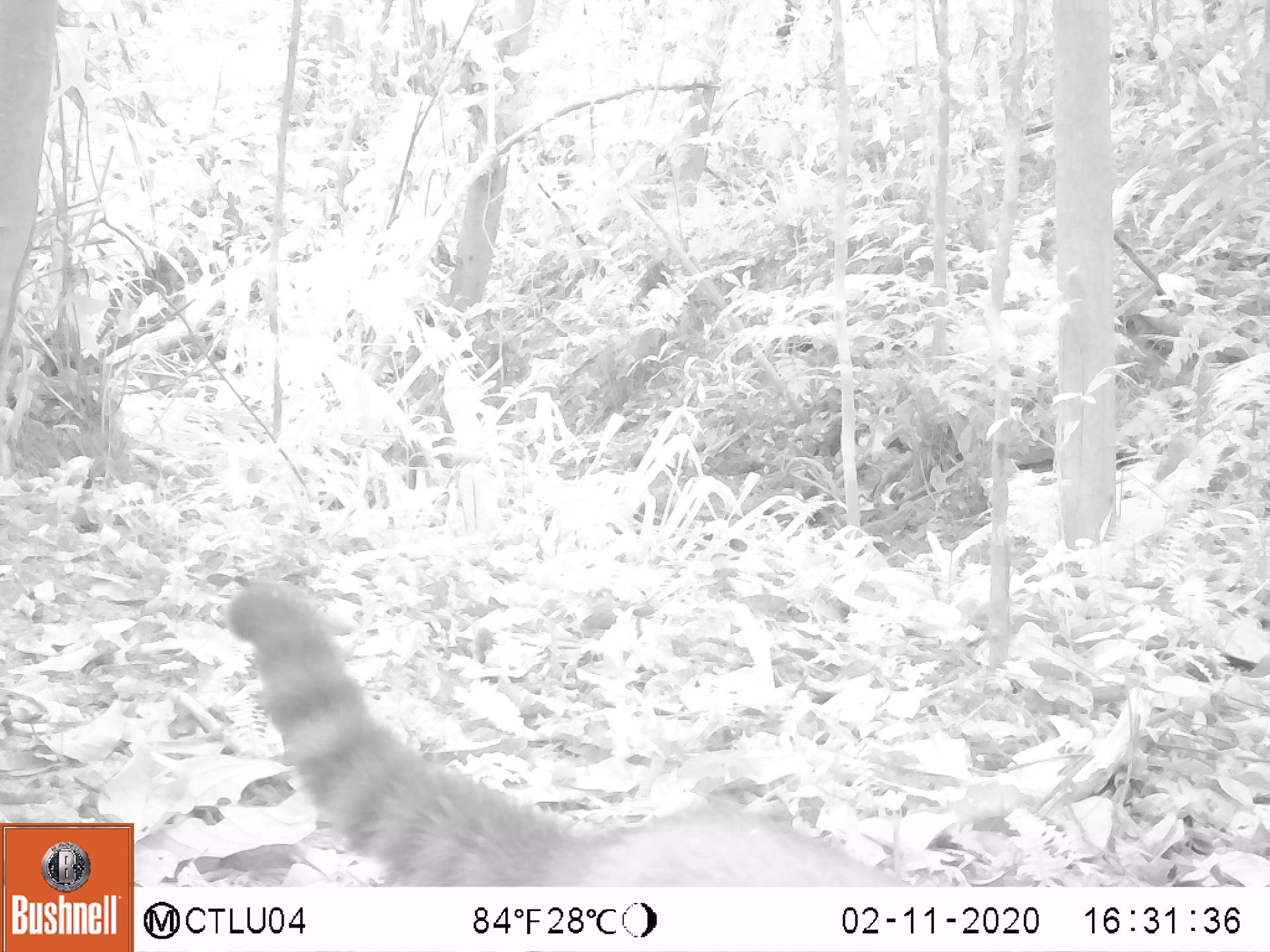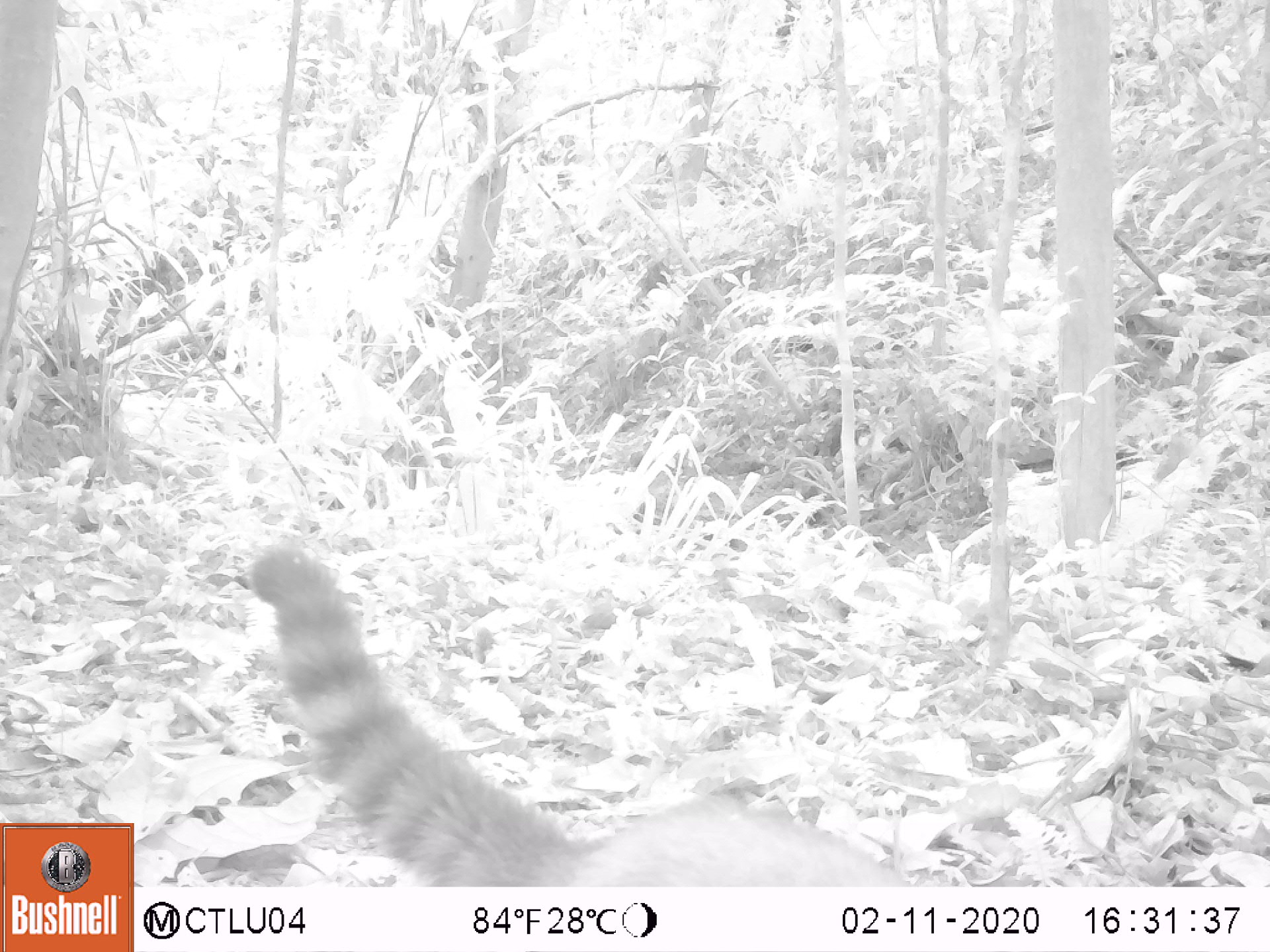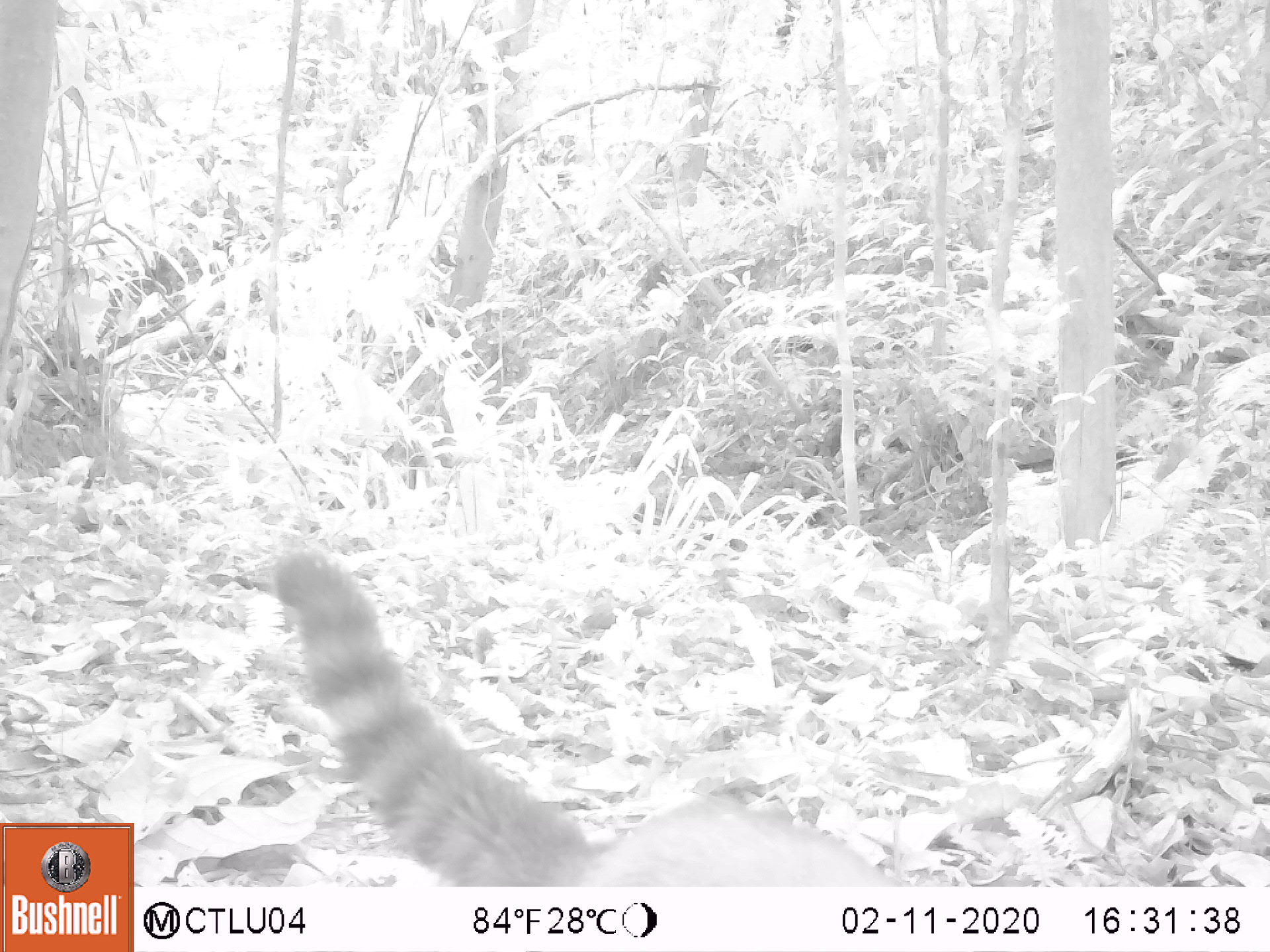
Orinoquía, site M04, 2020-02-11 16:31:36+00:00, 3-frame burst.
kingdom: Animalia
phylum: Chordata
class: Mammalia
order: Carnivora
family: Procyonidae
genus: Nasua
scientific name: Nasua nasua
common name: south american coati